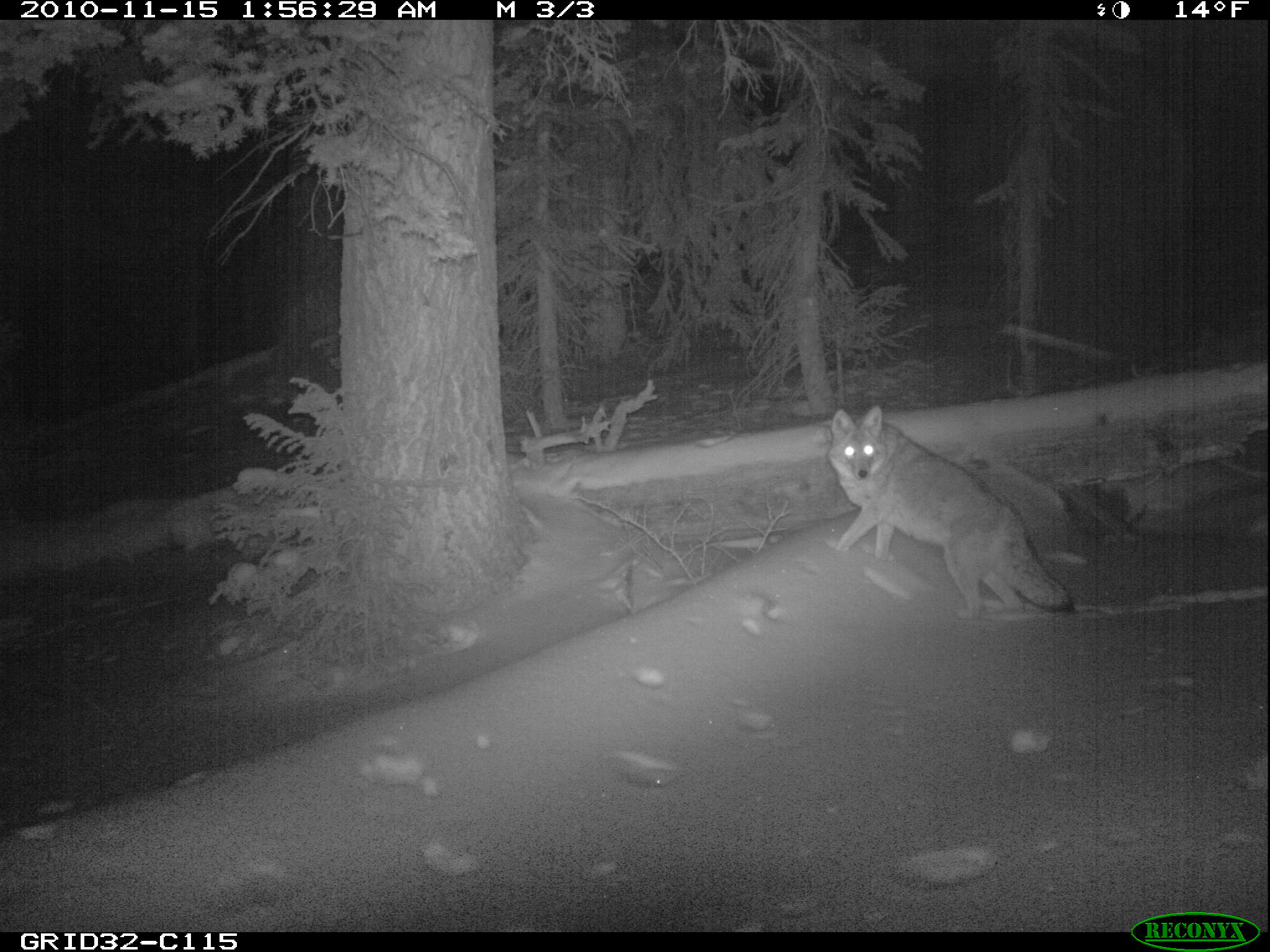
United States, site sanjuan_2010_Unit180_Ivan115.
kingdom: Animalia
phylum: Chordata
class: Mammalia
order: Carnivora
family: Canidae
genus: Canis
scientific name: Canis latrans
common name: coyote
Canis latrans (coyote).